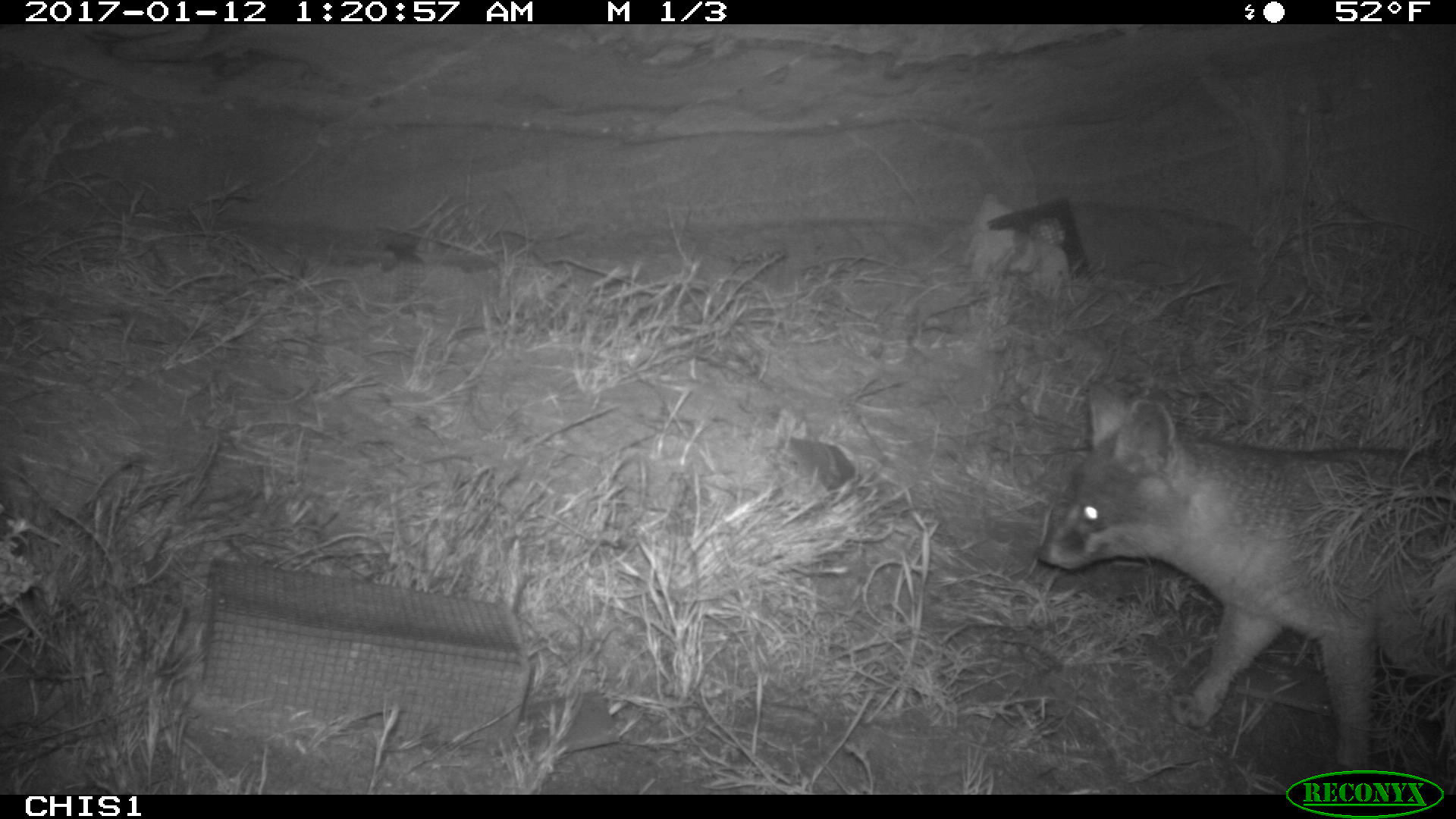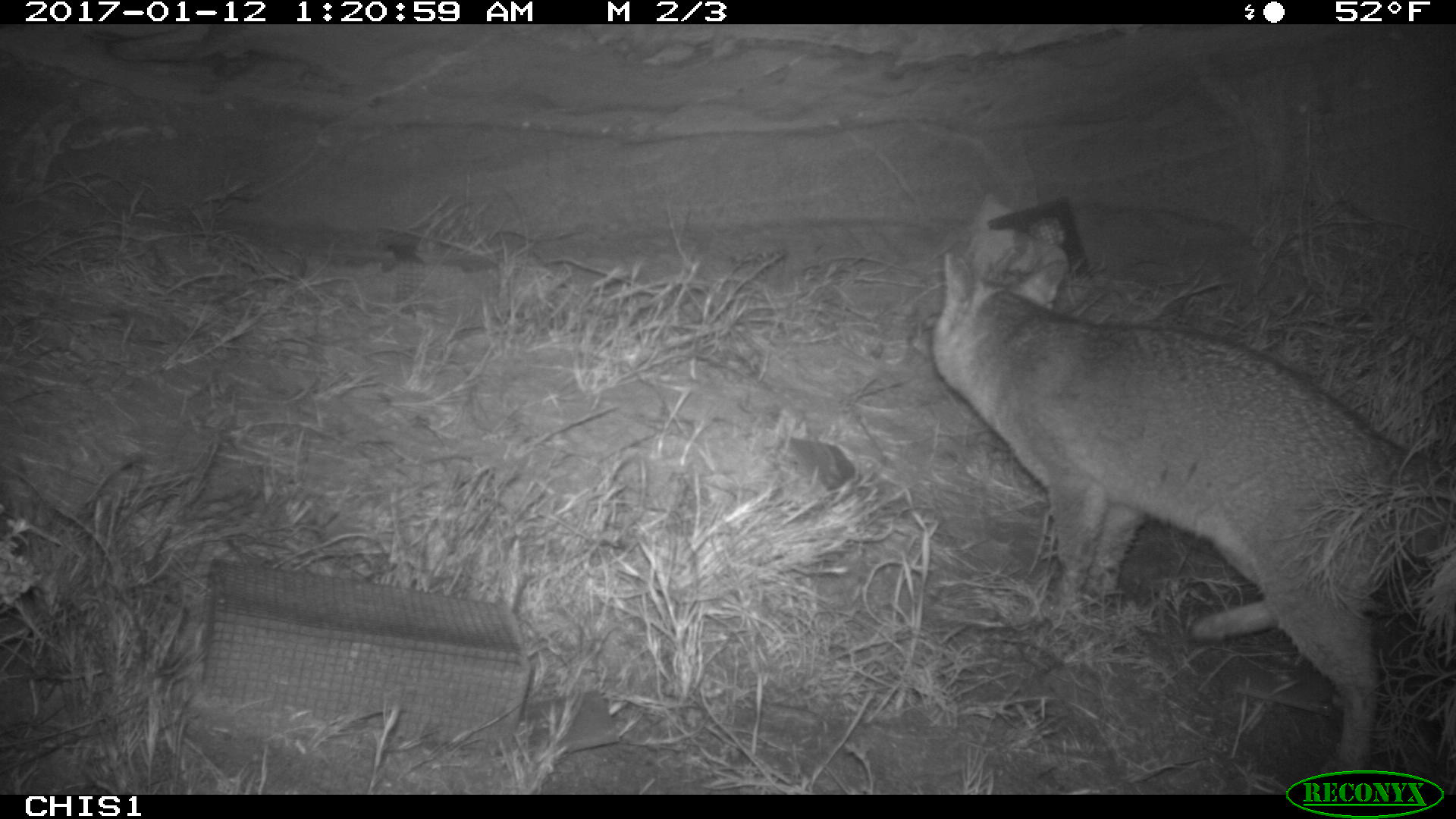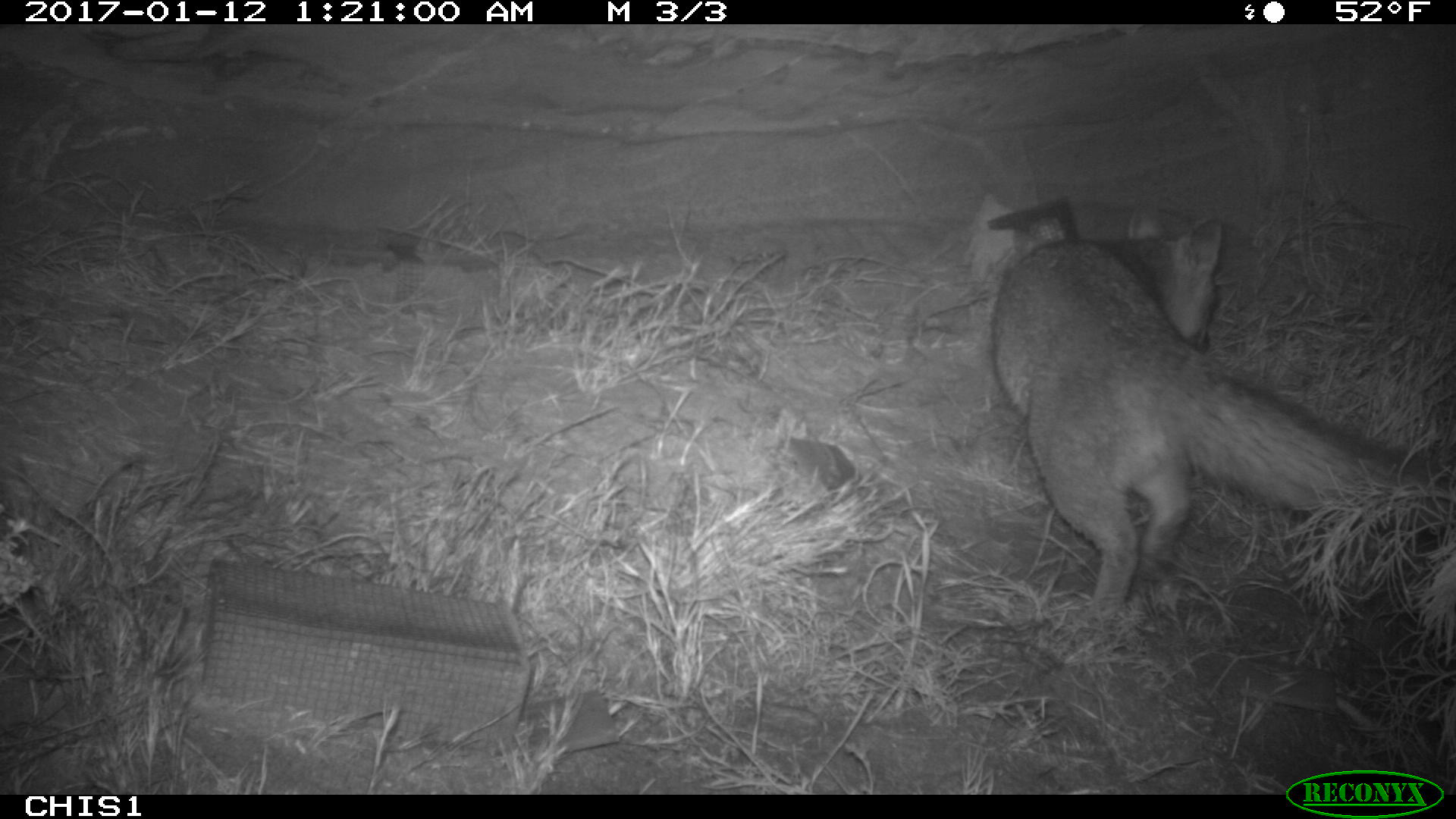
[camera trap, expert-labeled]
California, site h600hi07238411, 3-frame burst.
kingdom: Animalia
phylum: Chordata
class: Mammalia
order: Carnivora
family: Canidae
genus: Urocyon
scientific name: Urocyon littoralis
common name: island fox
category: fox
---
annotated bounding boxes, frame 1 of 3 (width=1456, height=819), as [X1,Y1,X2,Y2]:
fox: [1034,378,1455,769]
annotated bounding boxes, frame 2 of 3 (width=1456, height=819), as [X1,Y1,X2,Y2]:
fox: [933,249,1455,795]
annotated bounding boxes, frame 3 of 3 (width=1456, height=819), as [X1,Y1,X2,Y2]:
fox: [991,201,1454,617]